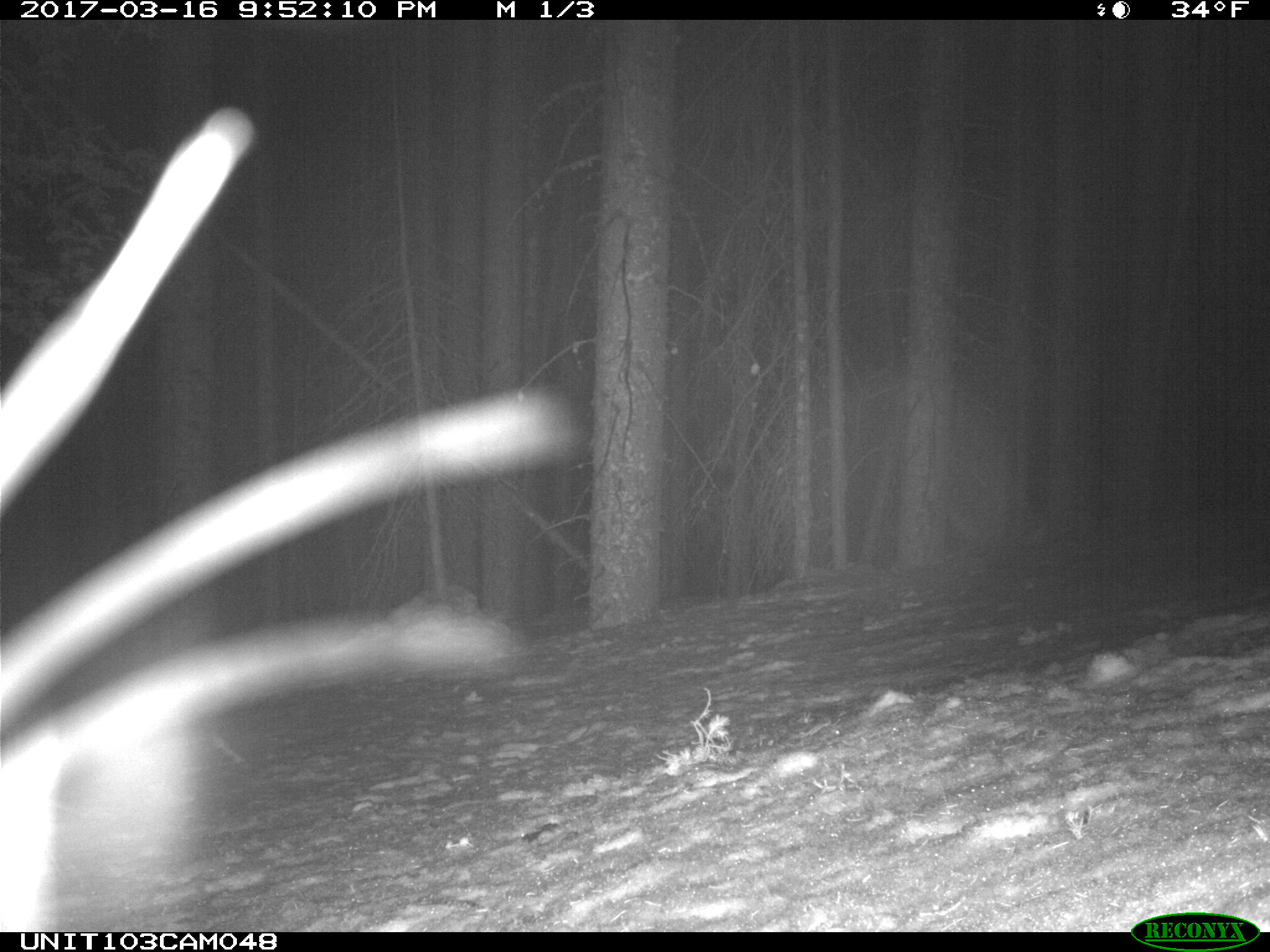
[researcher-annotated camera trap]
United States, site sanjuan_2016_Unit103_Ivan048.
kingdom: Animalia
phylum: Chordata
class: Mammalia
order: Lagomorpha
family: Leporidae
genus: Lepus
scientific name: Lepus americanus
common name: snowshoe hare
Lepus americanus (snowshoe hare).